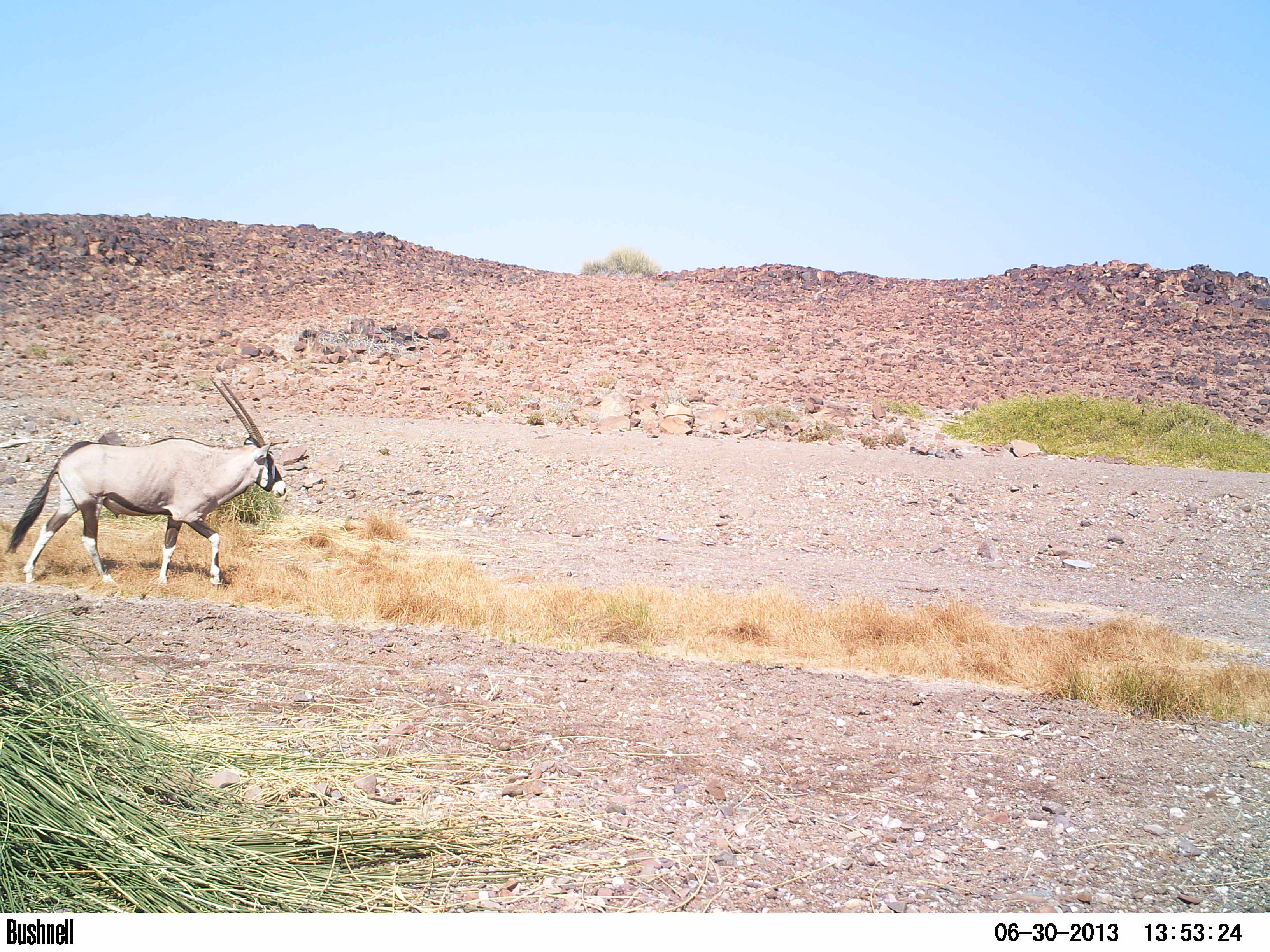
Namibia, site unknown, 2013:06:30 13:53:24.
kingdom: Animalia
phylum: Chordata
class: Mammalia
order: Artiodactyla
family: Bovidae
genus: Oryx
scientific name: Oryx gazella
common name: gemsbok